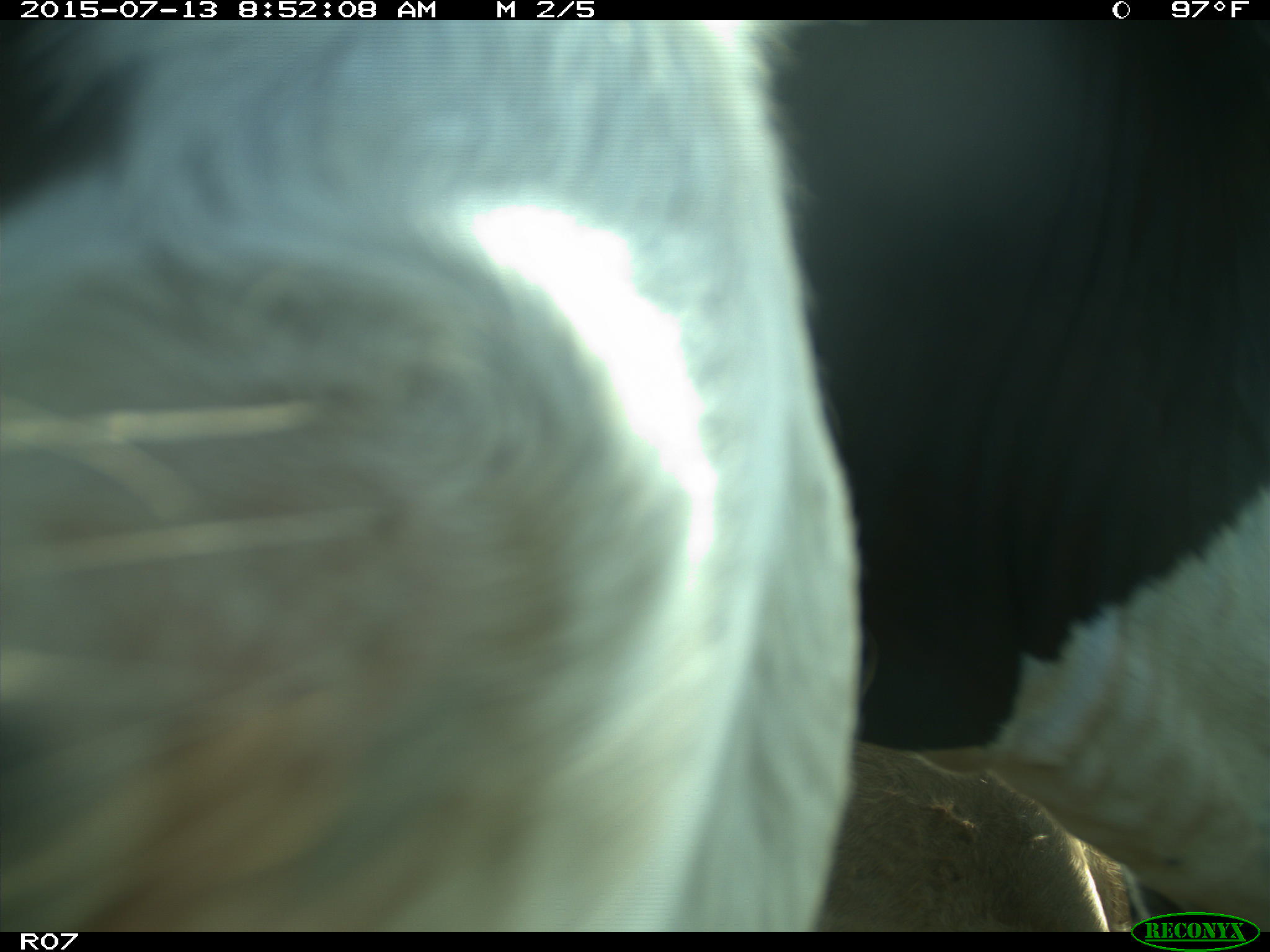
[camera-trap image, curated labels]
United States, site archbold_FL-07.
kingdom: Animalia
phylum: Chordata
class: Mammalia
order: Artiodactyla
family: Bovidae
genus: Bos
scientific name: Bos taurus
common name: domestic cow